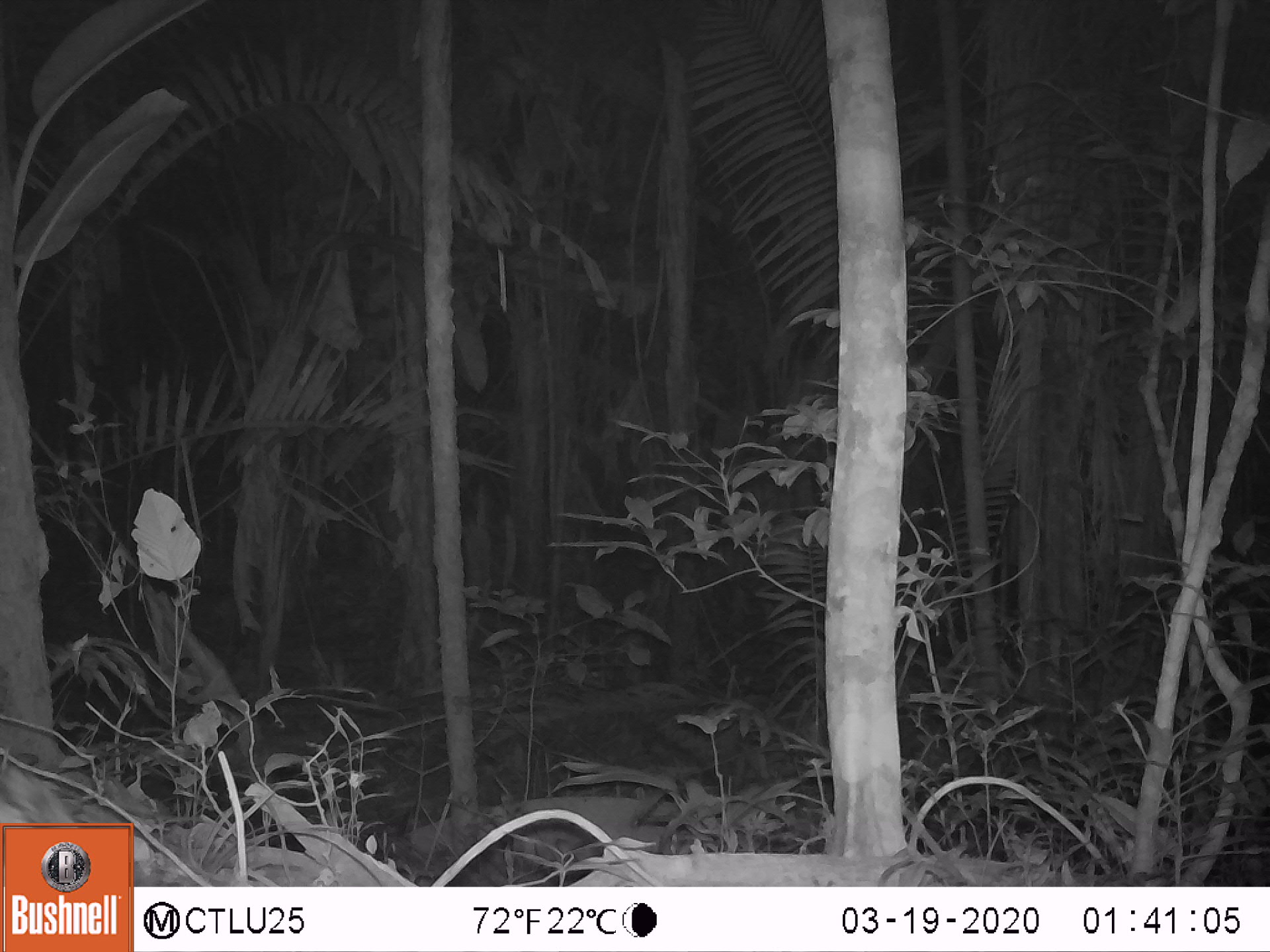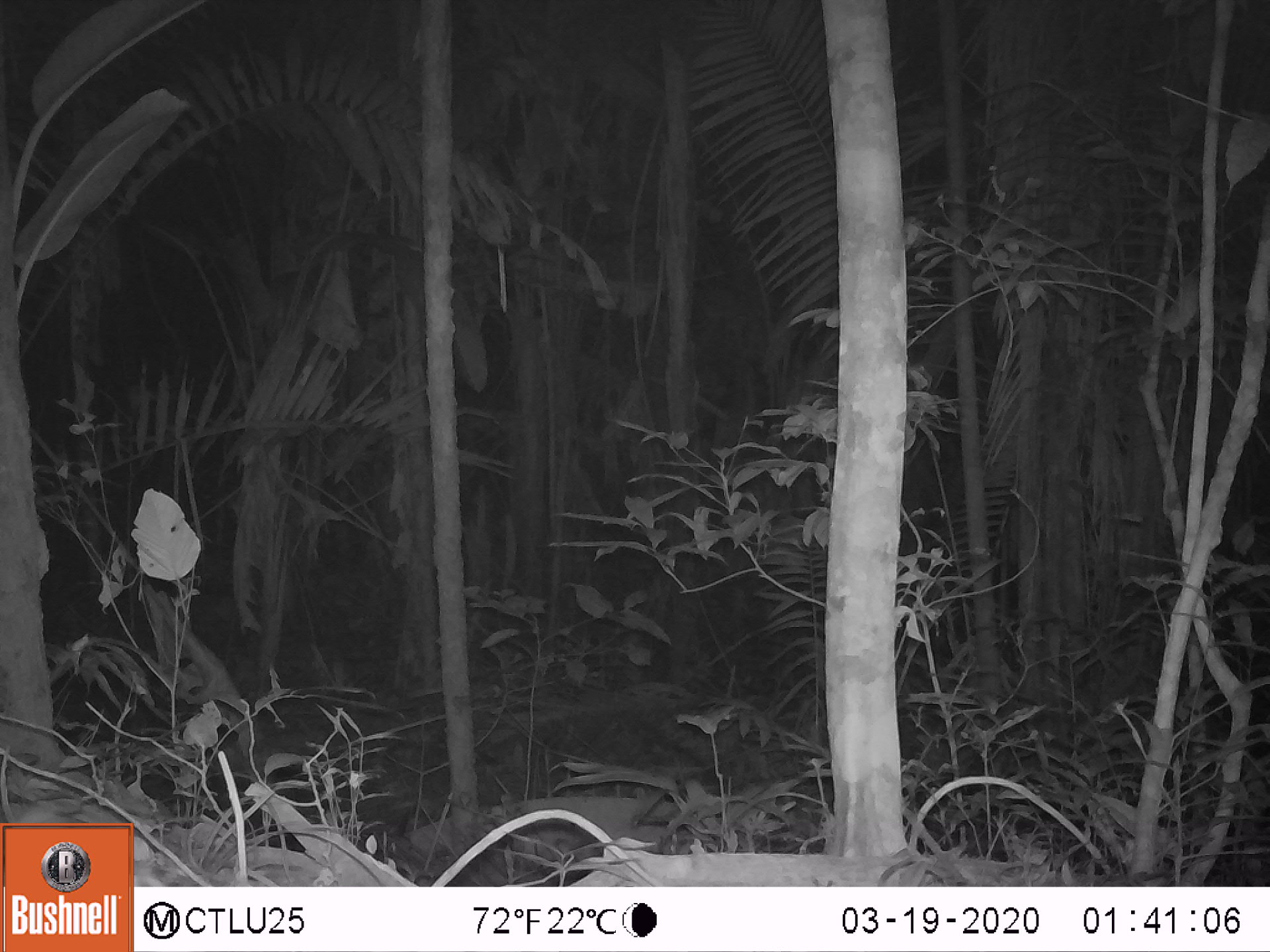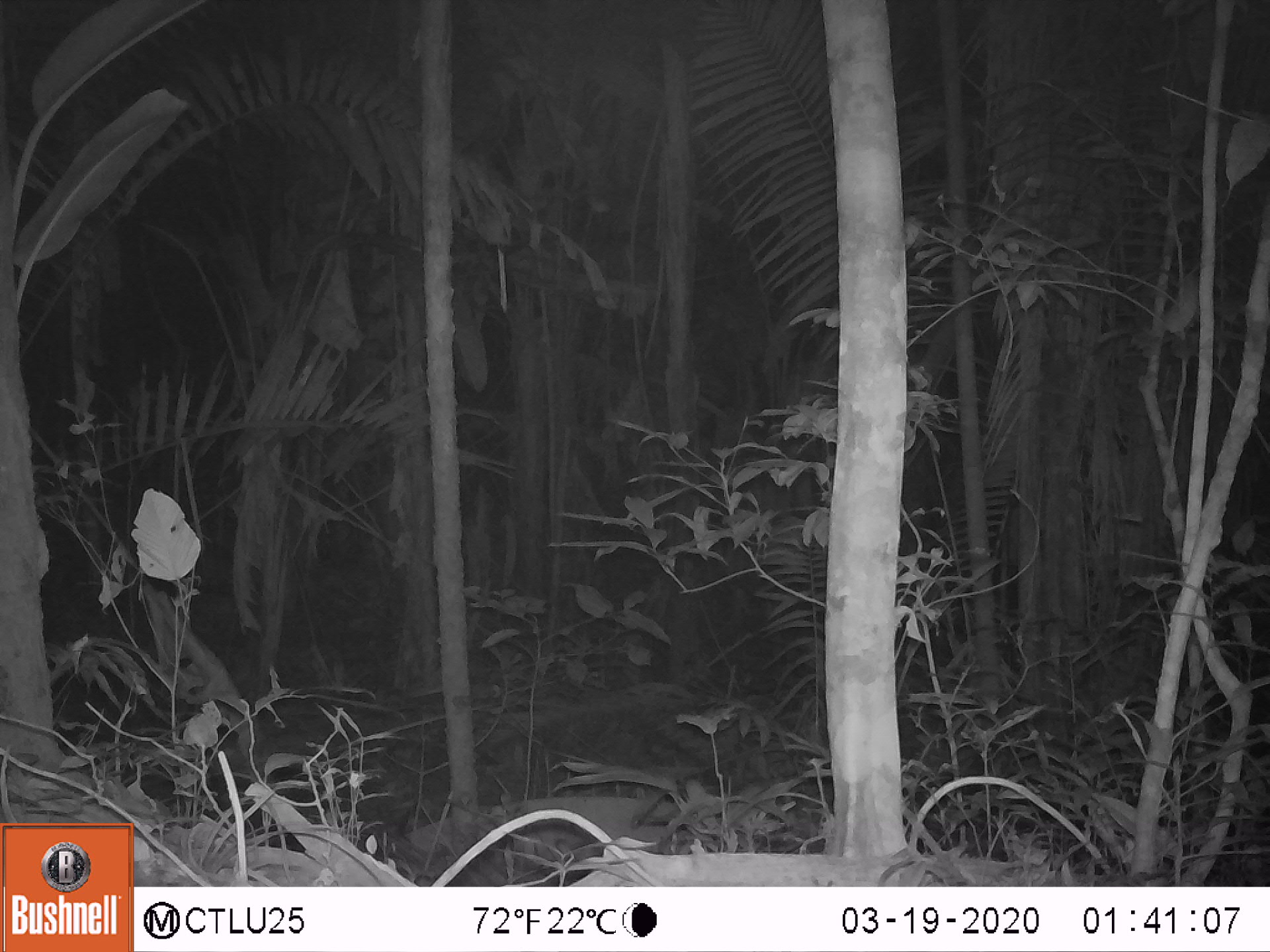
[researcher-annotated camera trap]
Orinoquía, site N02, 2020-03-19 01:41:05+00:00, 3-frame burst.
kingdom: Animalia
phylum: Chordata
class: Mammalia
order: Perissodactyla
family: Tapiridae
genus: Tapirus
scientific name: Tapirus terrestris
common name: lowland tapir